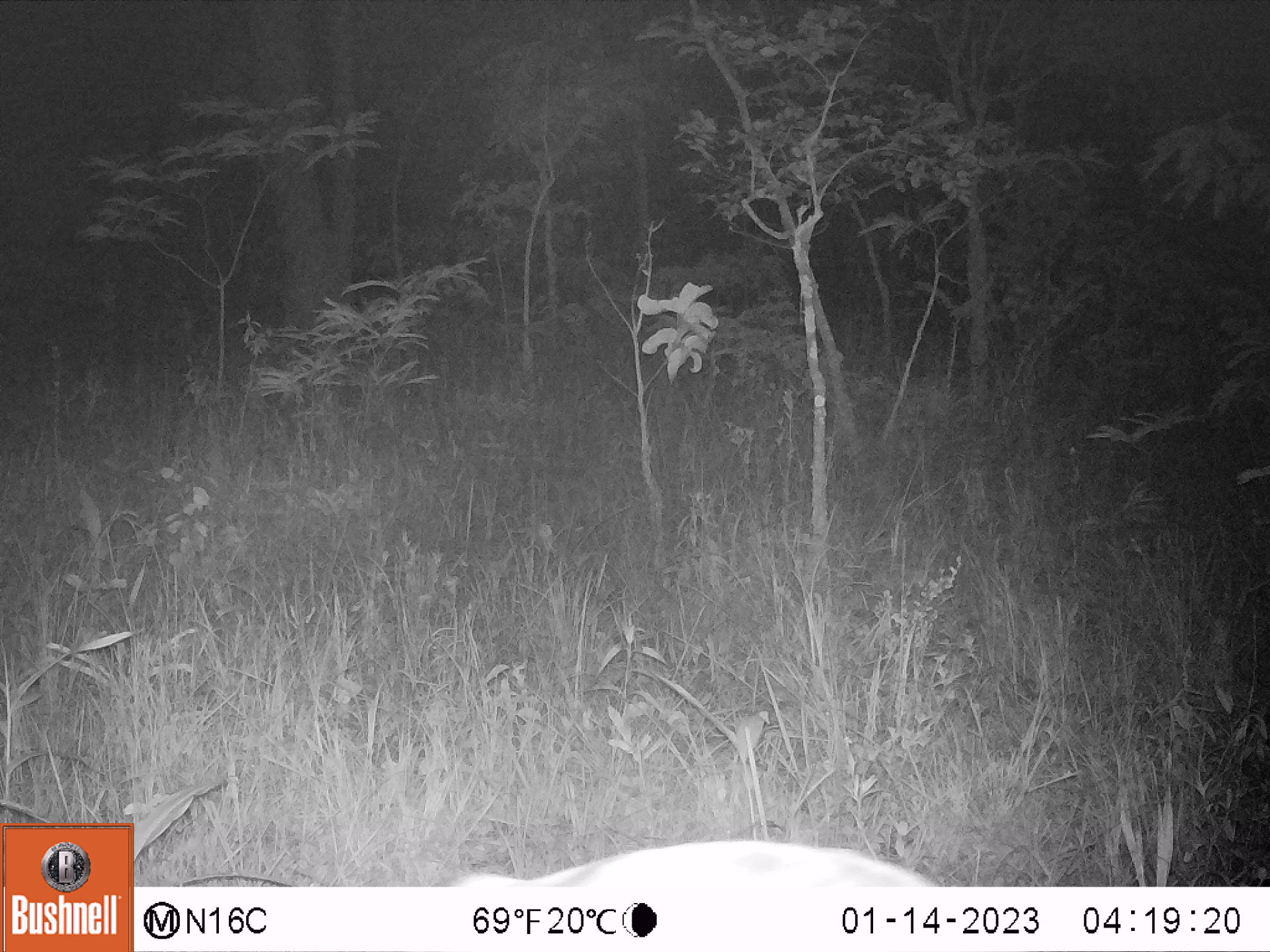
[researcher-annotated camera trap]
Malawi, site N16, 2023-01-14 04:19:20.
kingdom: Animalia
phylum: Chordata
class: Mammalia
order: Artiodactyla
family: Bovidae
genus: Redunca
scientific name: Redunca arundinum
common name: southern reedbuck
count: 1